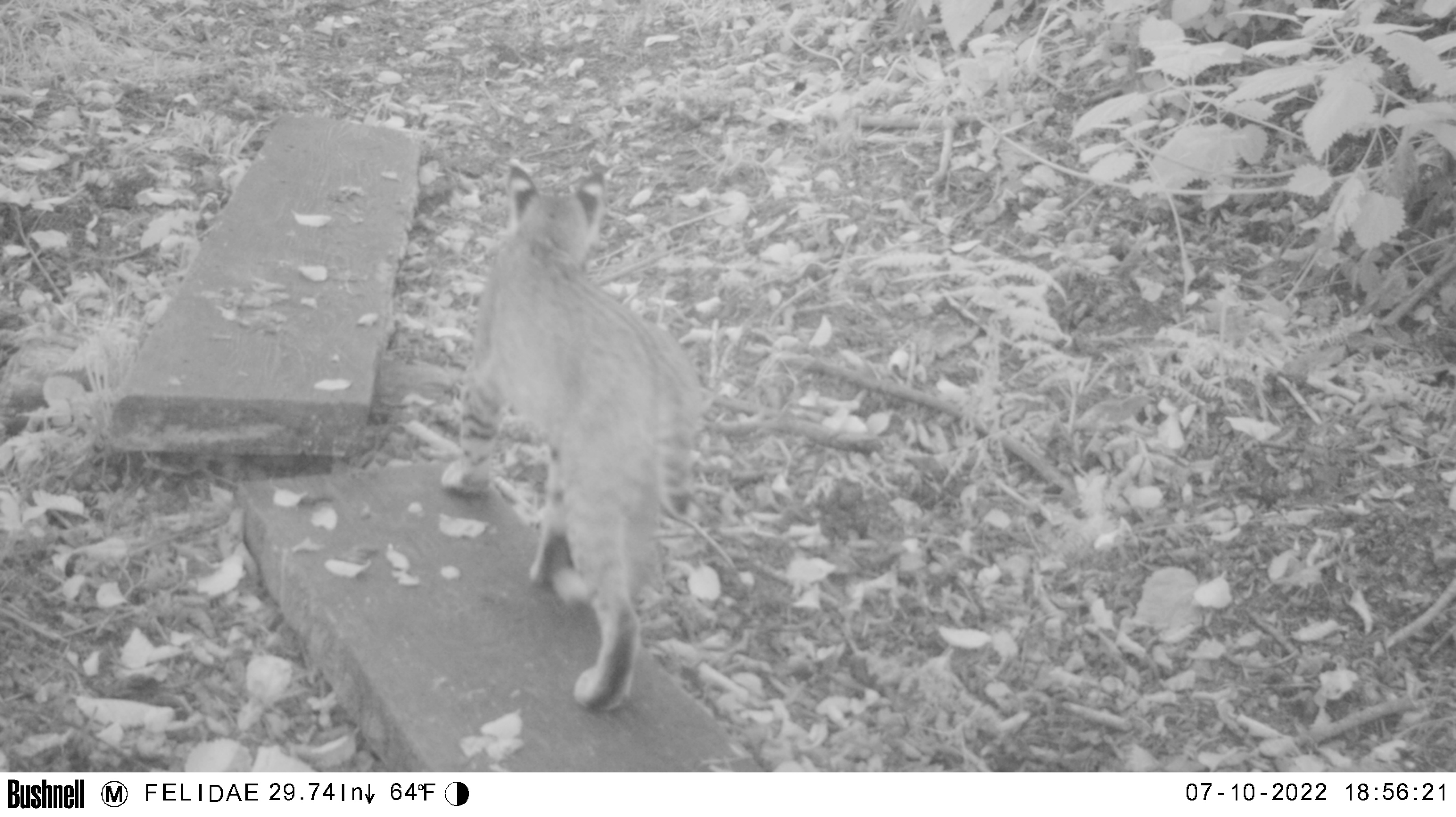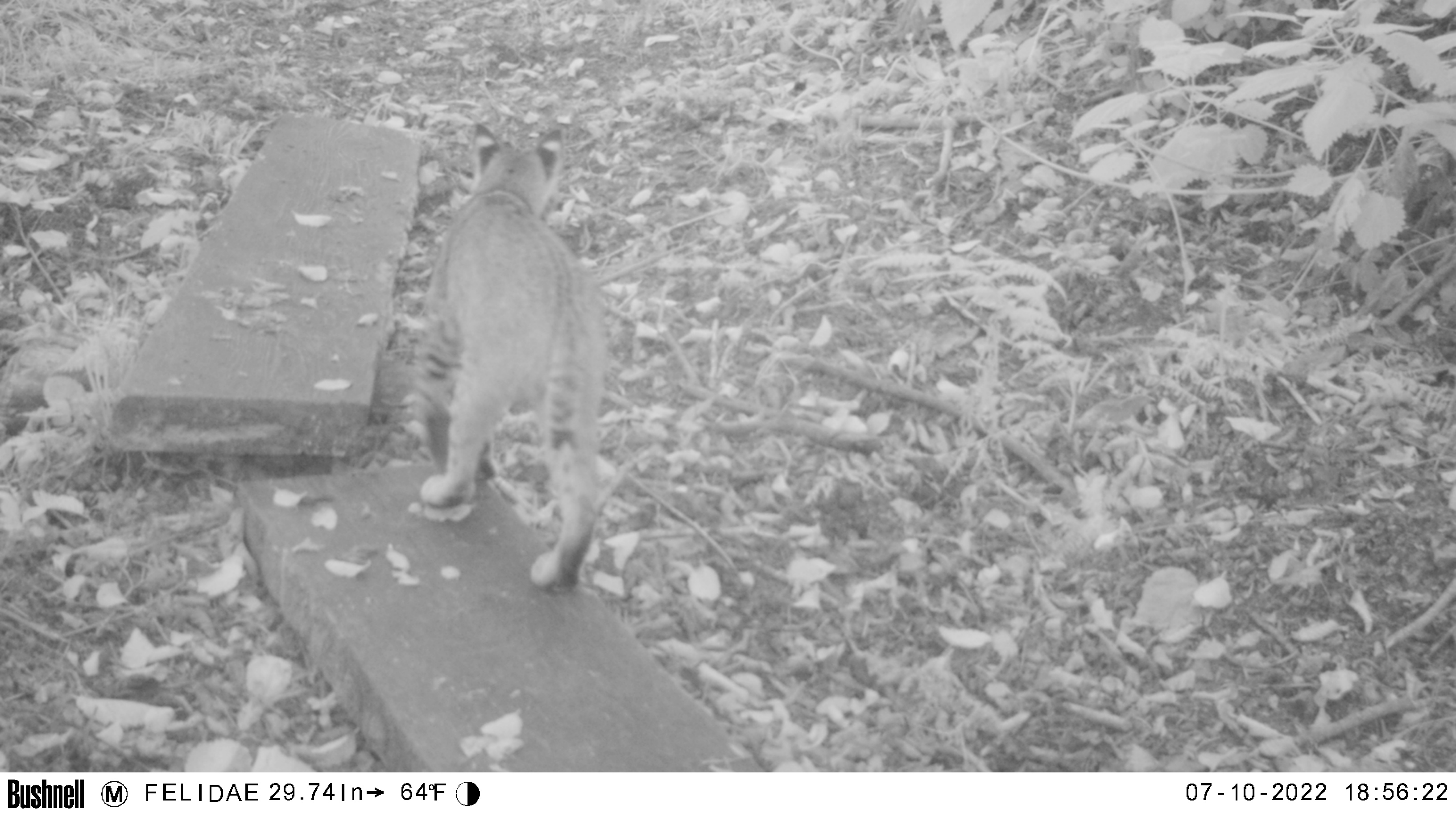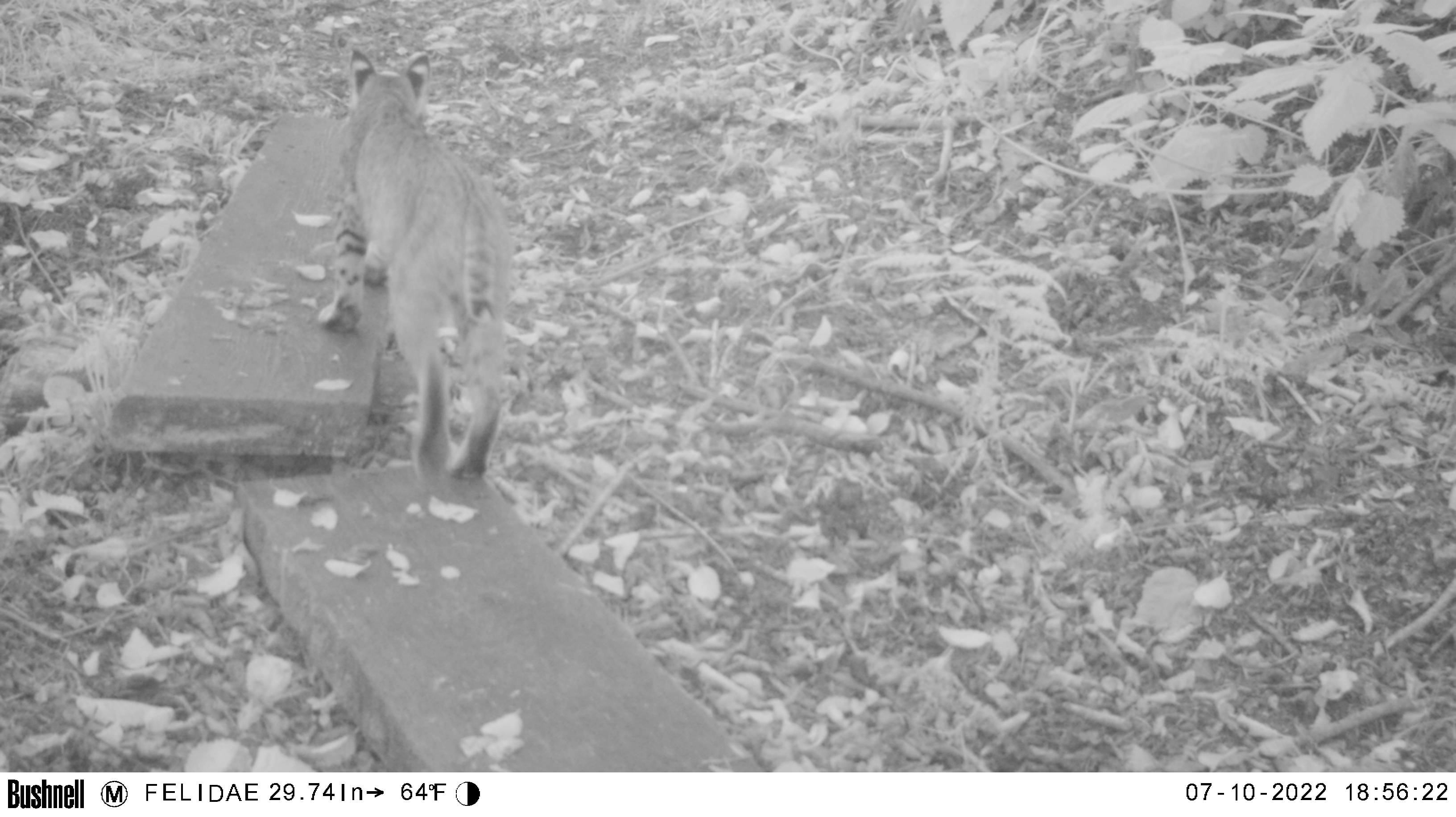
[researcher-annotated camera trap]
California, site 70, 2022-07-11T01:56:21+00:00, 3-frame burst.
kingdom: Animalia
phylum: Chordata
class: Mammalia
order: Carnivora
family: Felidae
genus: Lynx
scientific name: Lynx rufus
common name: bobcat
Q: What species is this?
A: Bobcat (Lynx rufus).